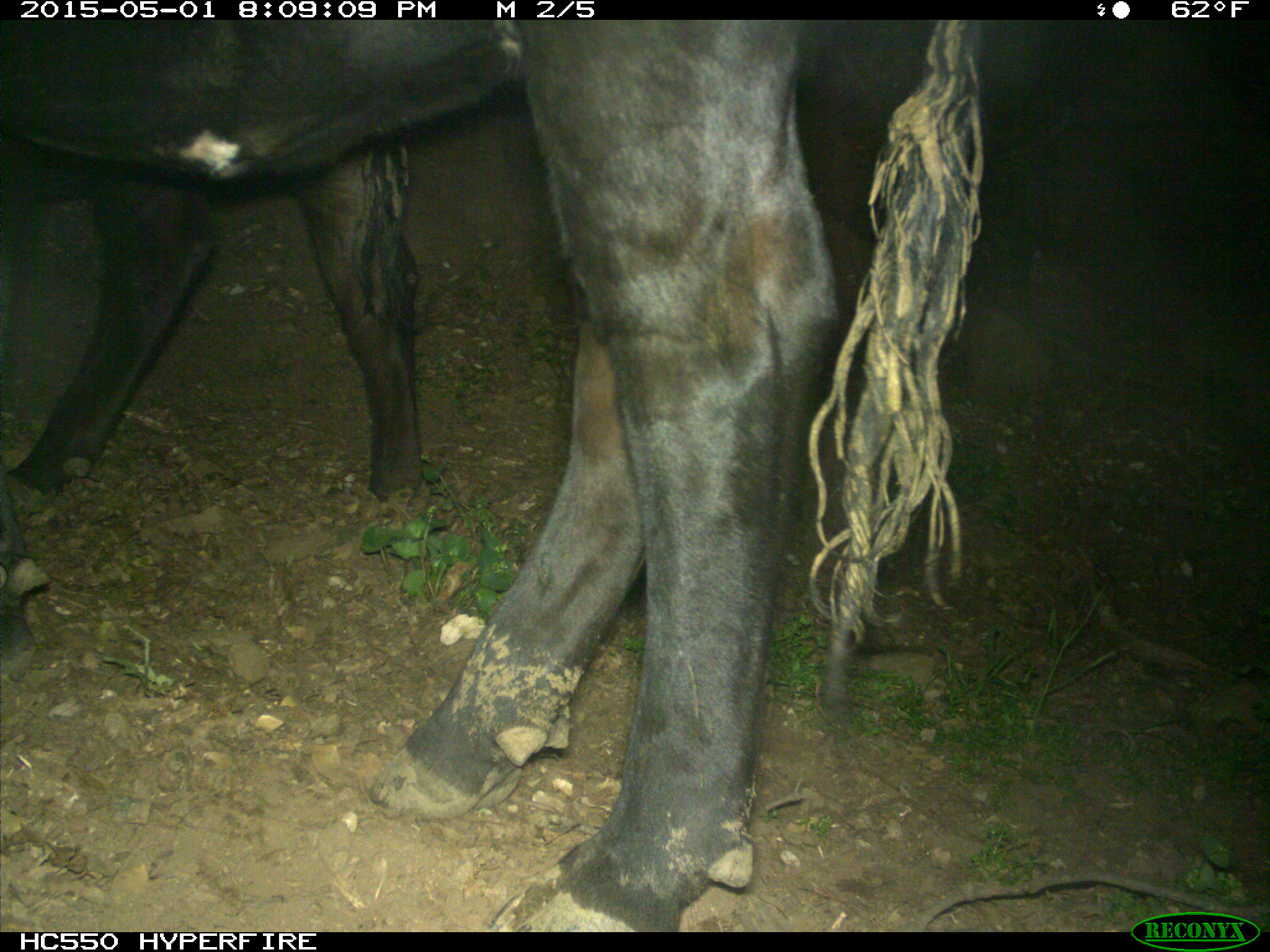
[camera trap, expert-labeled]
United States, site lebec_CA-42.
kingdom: Animalia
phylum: Chordata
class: Mammalia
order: Artiodactyla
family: Bovidae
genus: Bos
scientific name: Bos taurus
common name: domestic cow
Bos taurus (domestic cow).